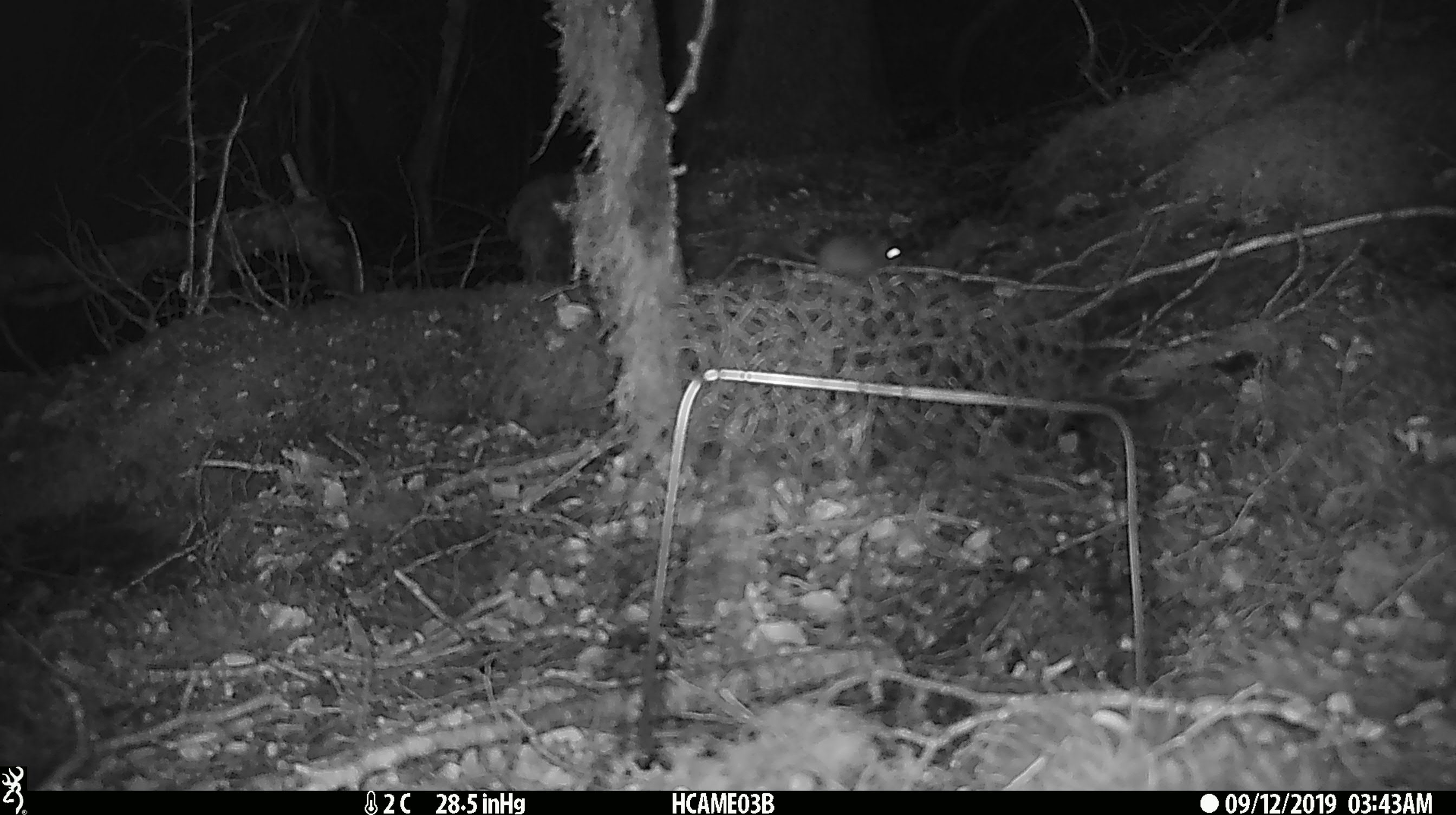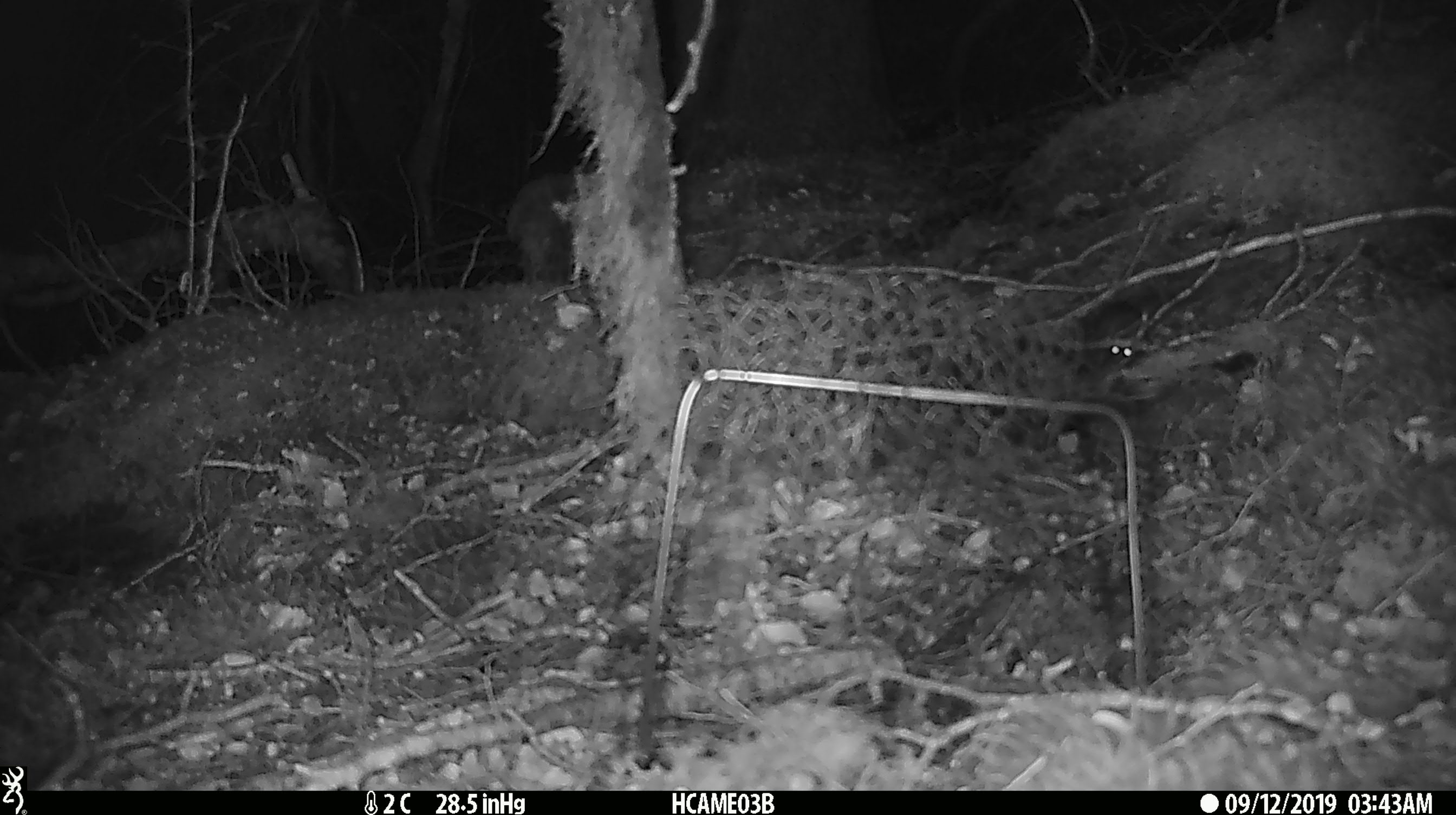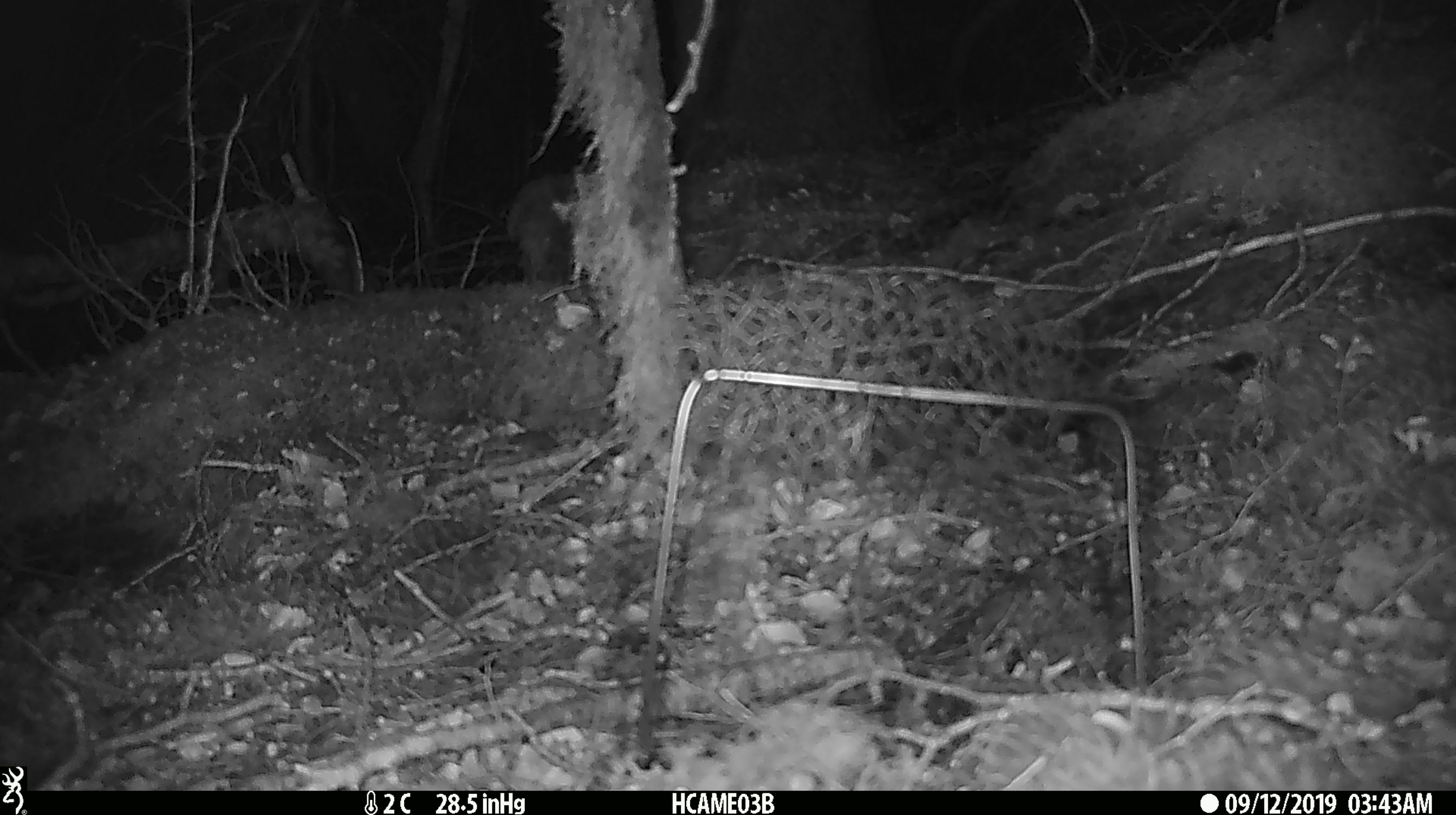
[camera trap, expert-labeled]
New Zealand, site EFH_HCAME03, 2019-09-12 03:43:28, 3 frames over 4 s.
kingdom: Animalia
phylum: Chordata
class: Mammalia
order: Rodentia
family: Muridae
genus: Mus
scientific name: Mus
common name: mouse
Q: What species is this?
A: Mouse (Mus).